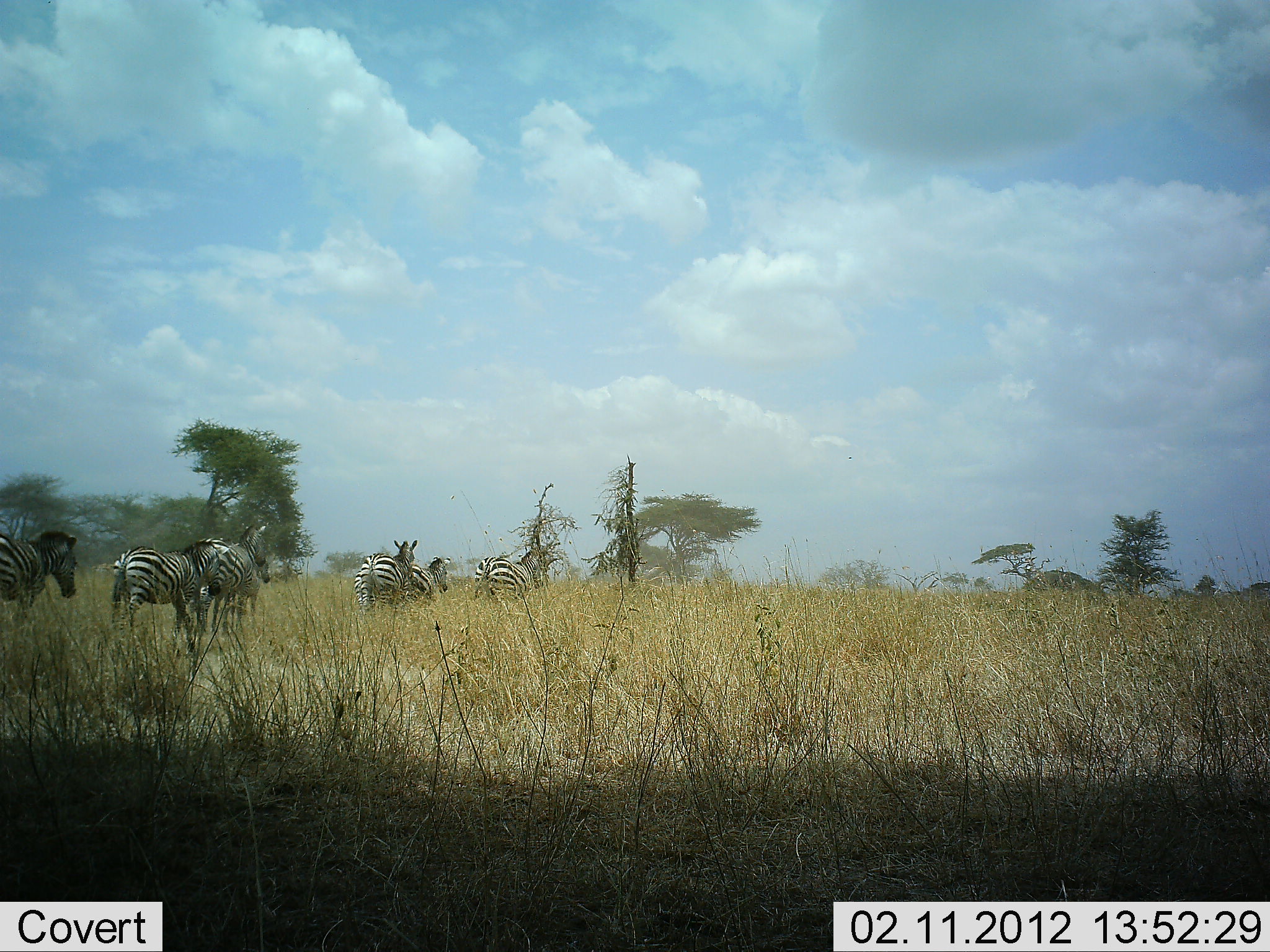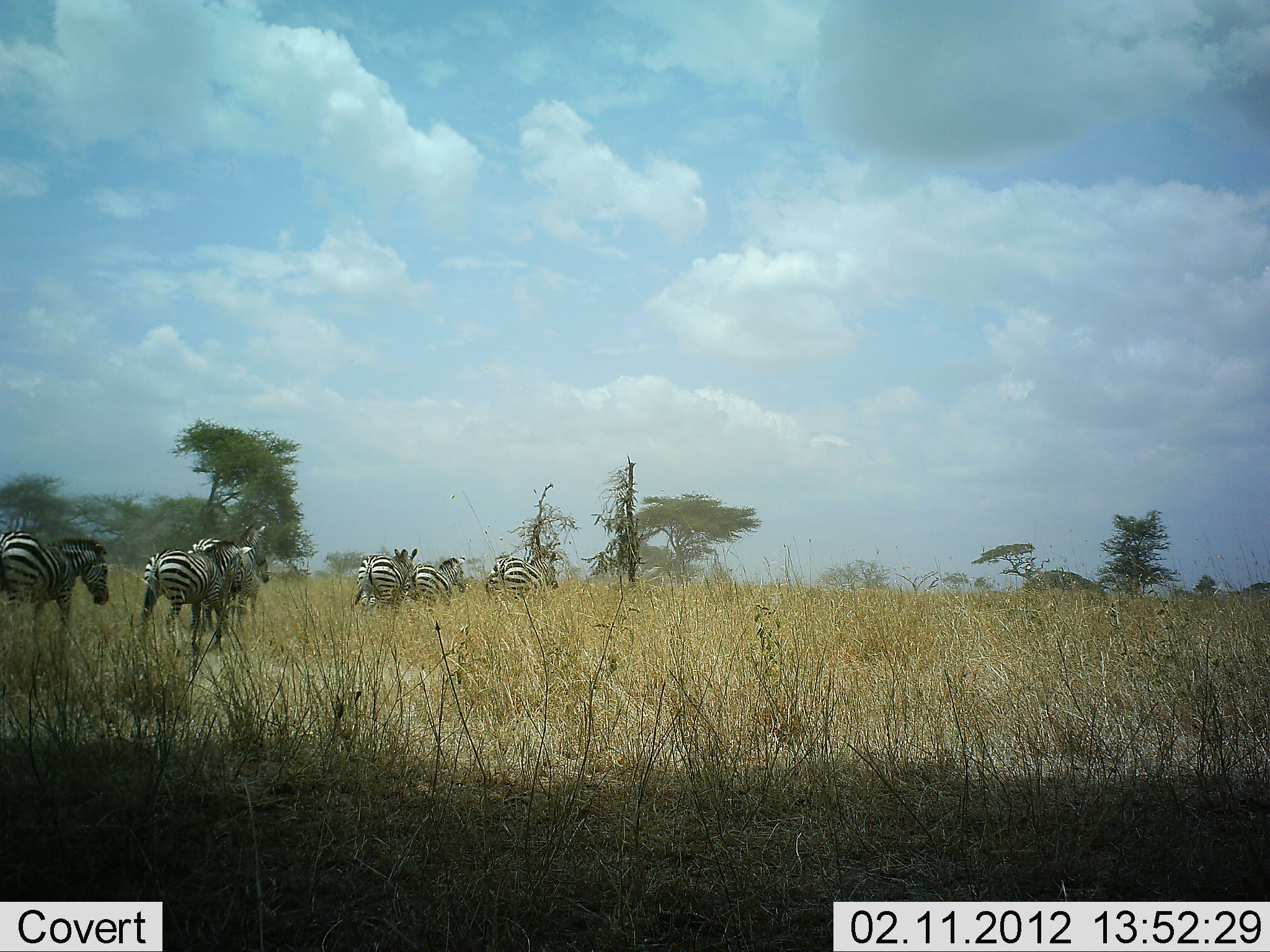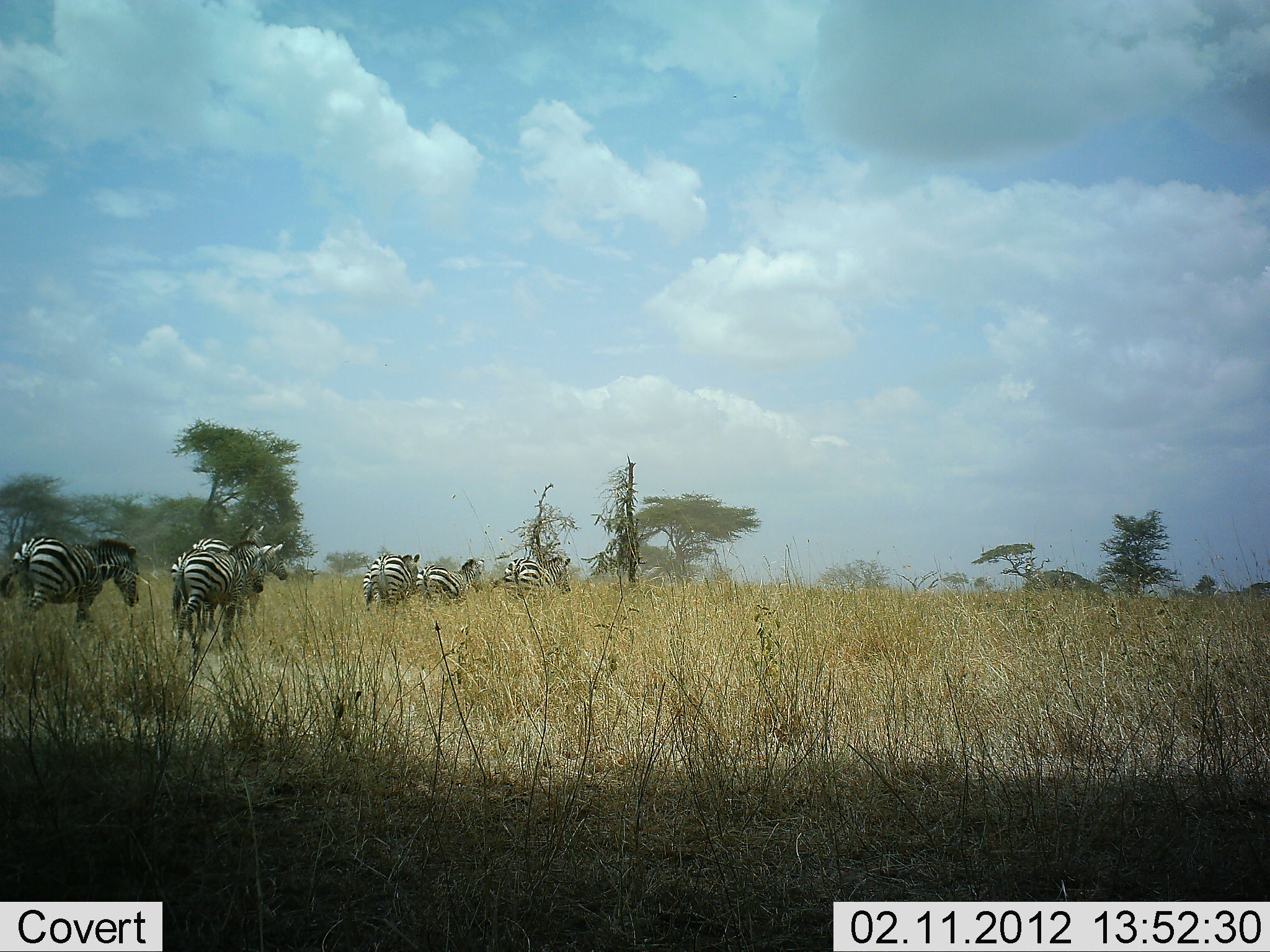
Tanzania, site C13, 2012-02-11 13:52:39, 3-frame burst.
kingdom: Animalia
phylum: Chordata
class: Mammalia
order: Perissodactyla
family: Equidae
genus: Equus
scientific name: Equus quagga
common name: plains zebra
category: zebra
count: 7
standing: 10%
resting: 0%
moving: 100%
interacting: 0%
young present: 5%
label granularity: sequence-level